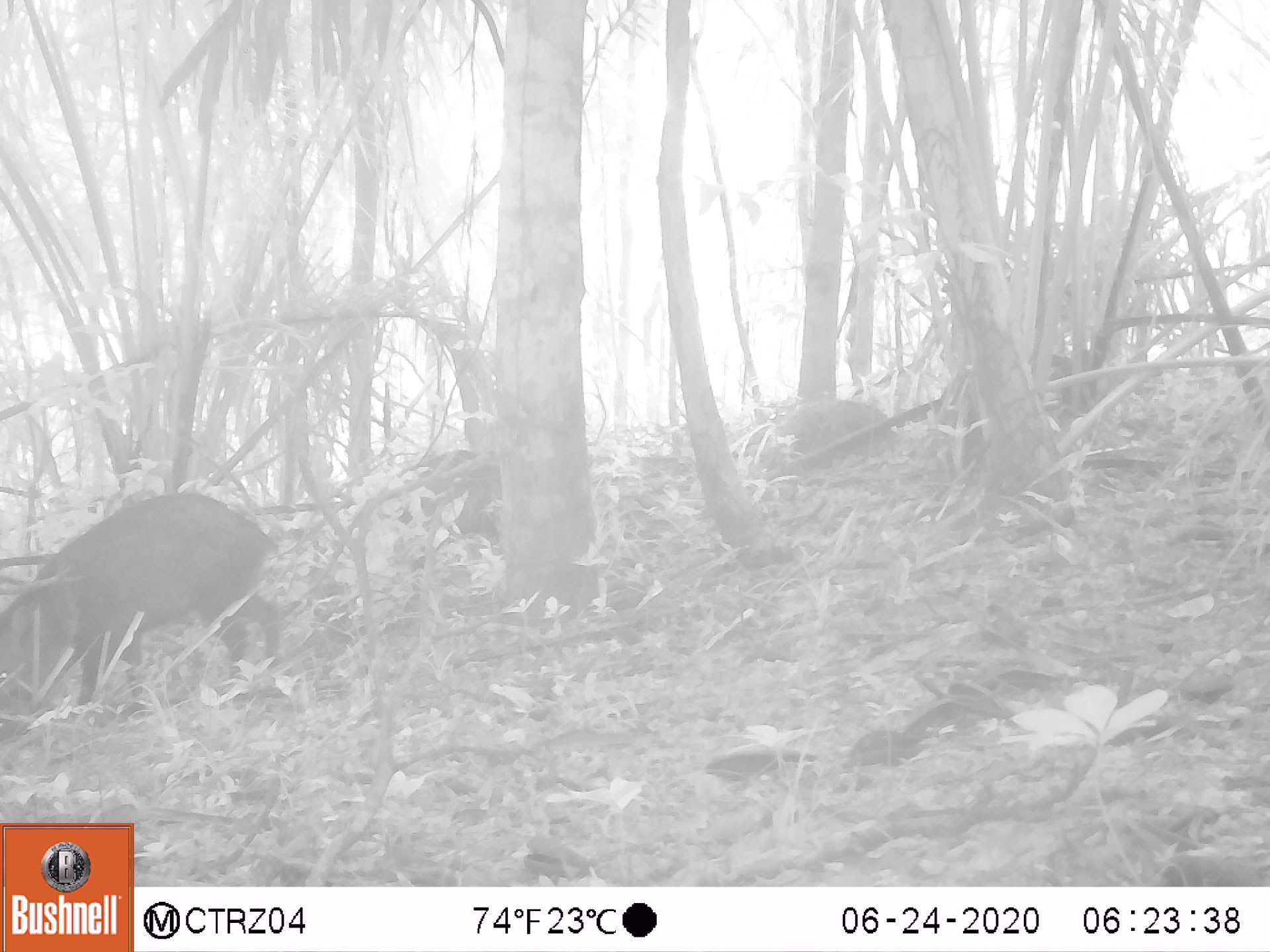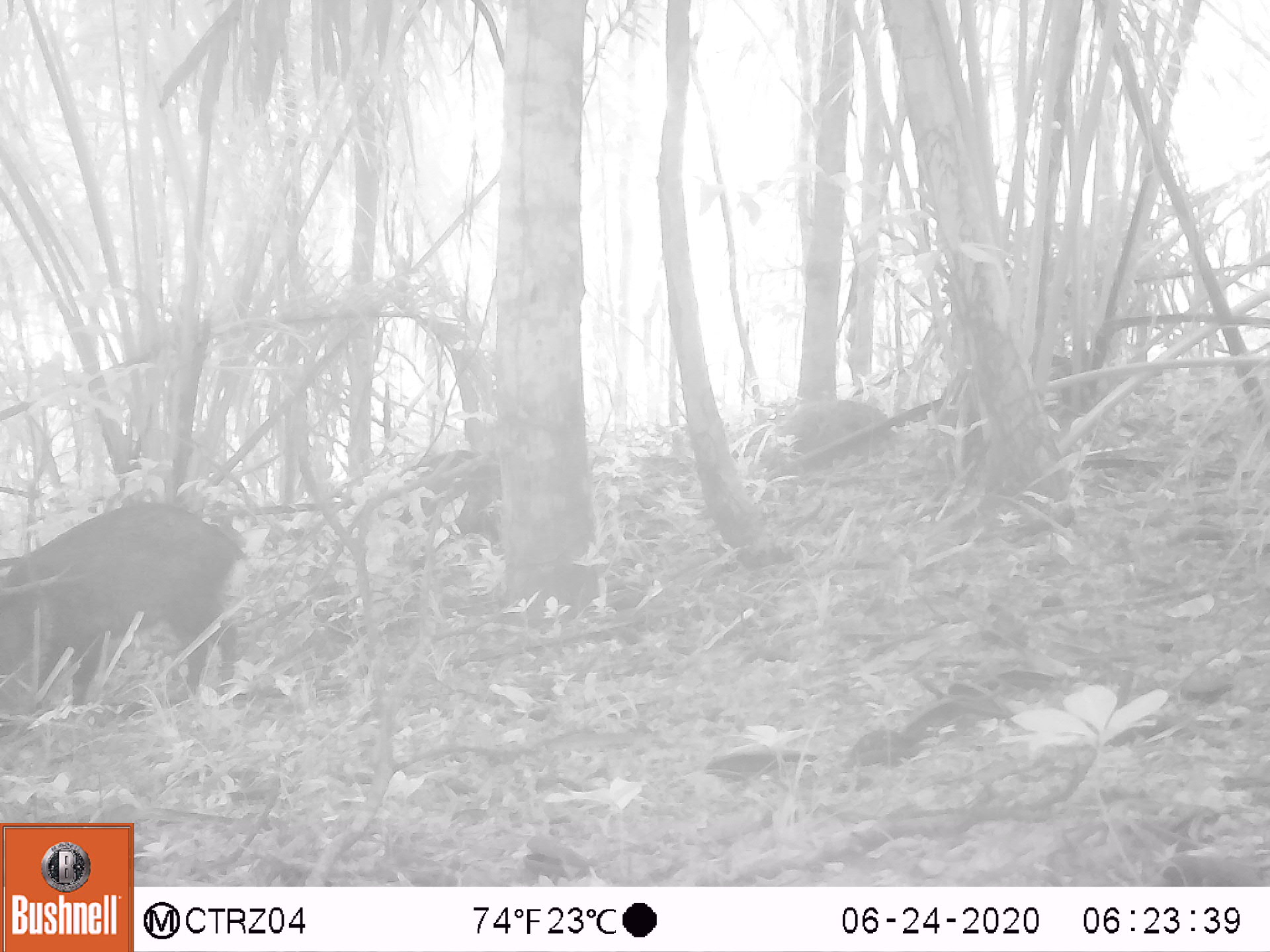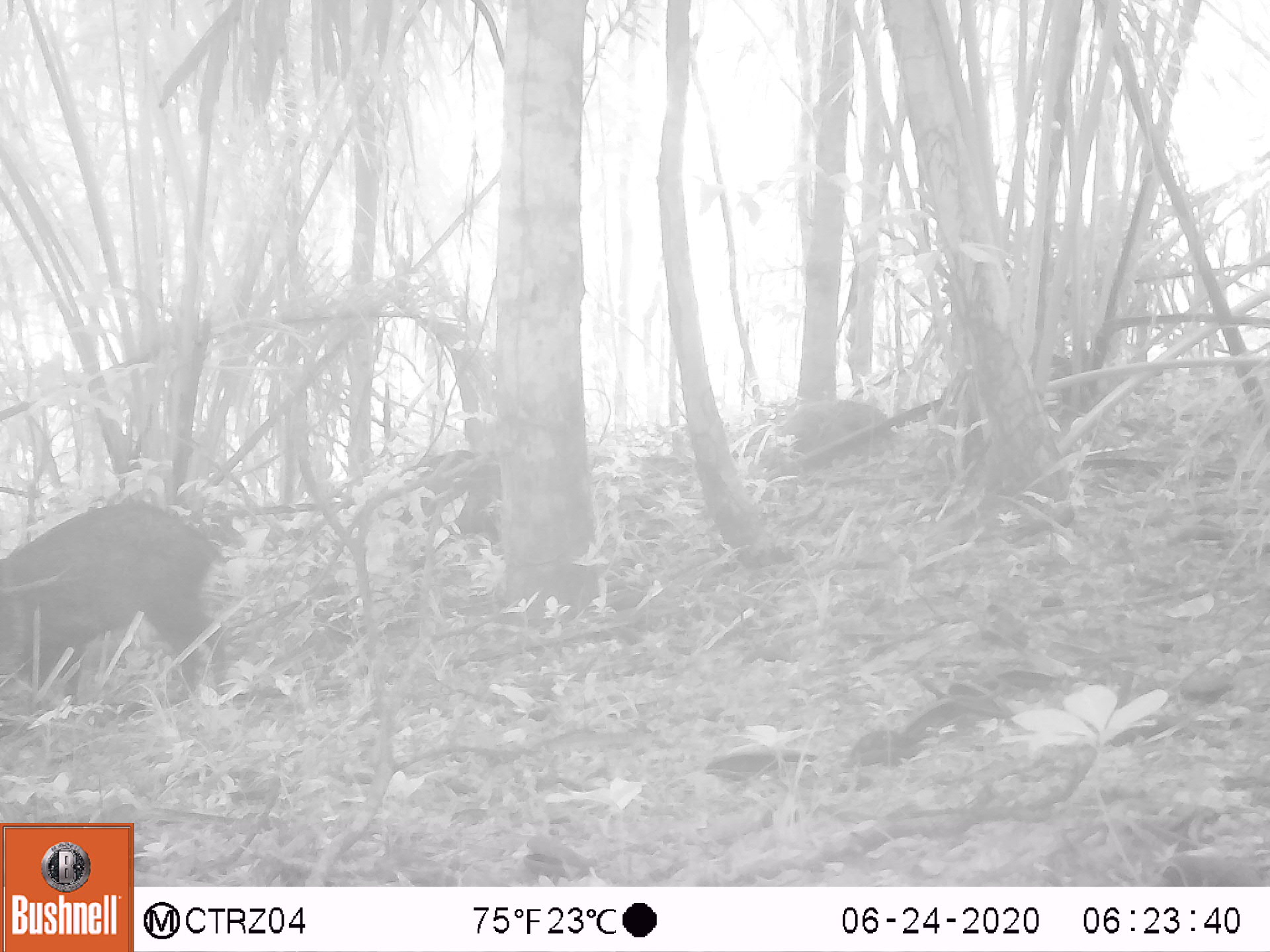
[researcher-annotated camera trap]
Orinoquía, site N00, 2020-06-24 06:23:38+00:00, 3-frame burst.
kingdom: Animalia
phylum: Chordata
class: Mammalia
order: Artiodactyla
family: Tayassuidae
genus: Pecari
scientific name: Pecari tajacu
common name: collared peccary